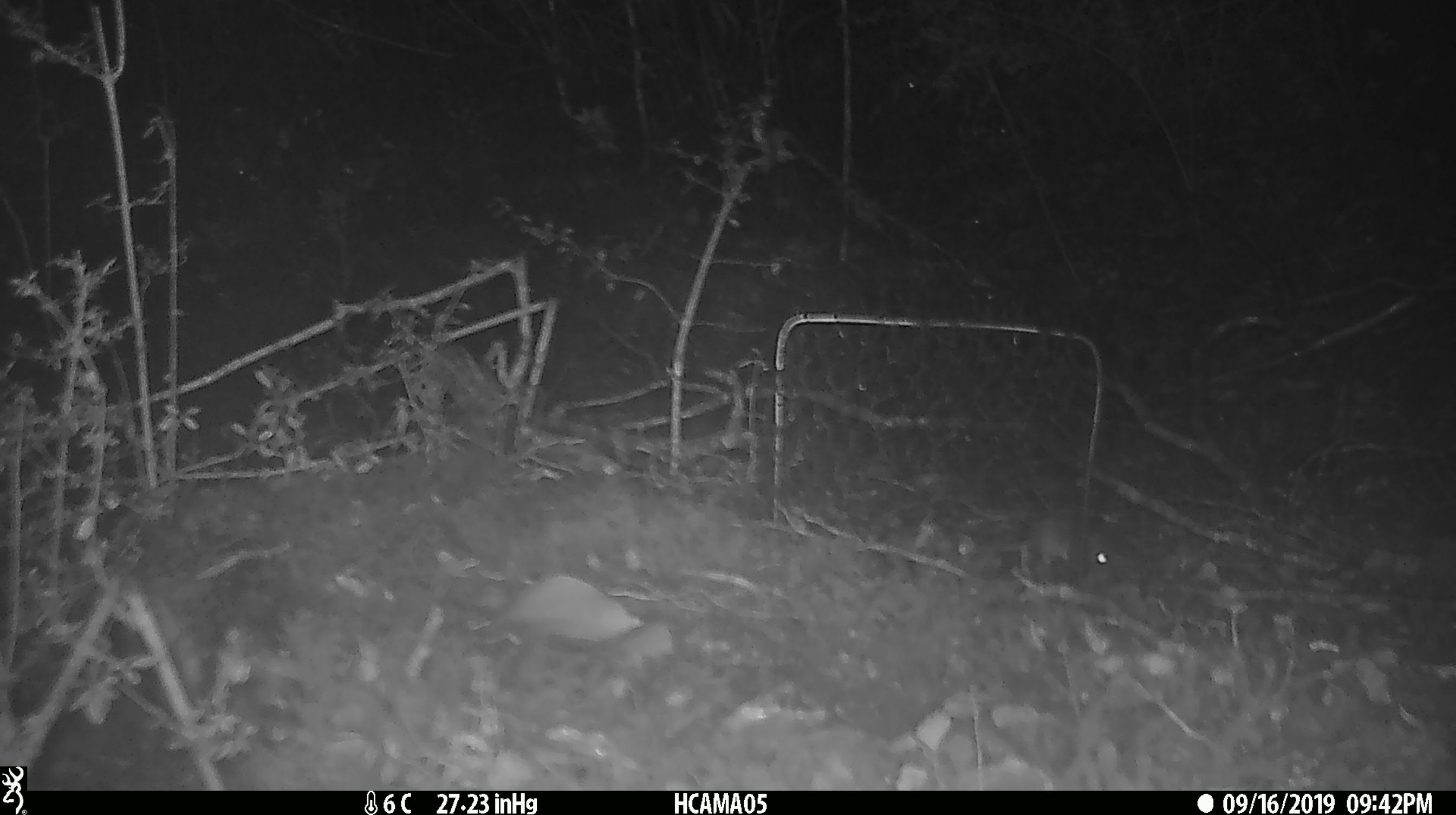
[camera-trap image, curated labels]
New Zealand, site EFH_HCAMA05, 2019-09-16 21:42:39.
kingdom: Animalia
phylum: Chordata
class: Mammalia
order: Rodentia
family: Muridae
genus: Mus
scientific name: Mus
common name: mouse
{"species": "mouse (Mus)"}